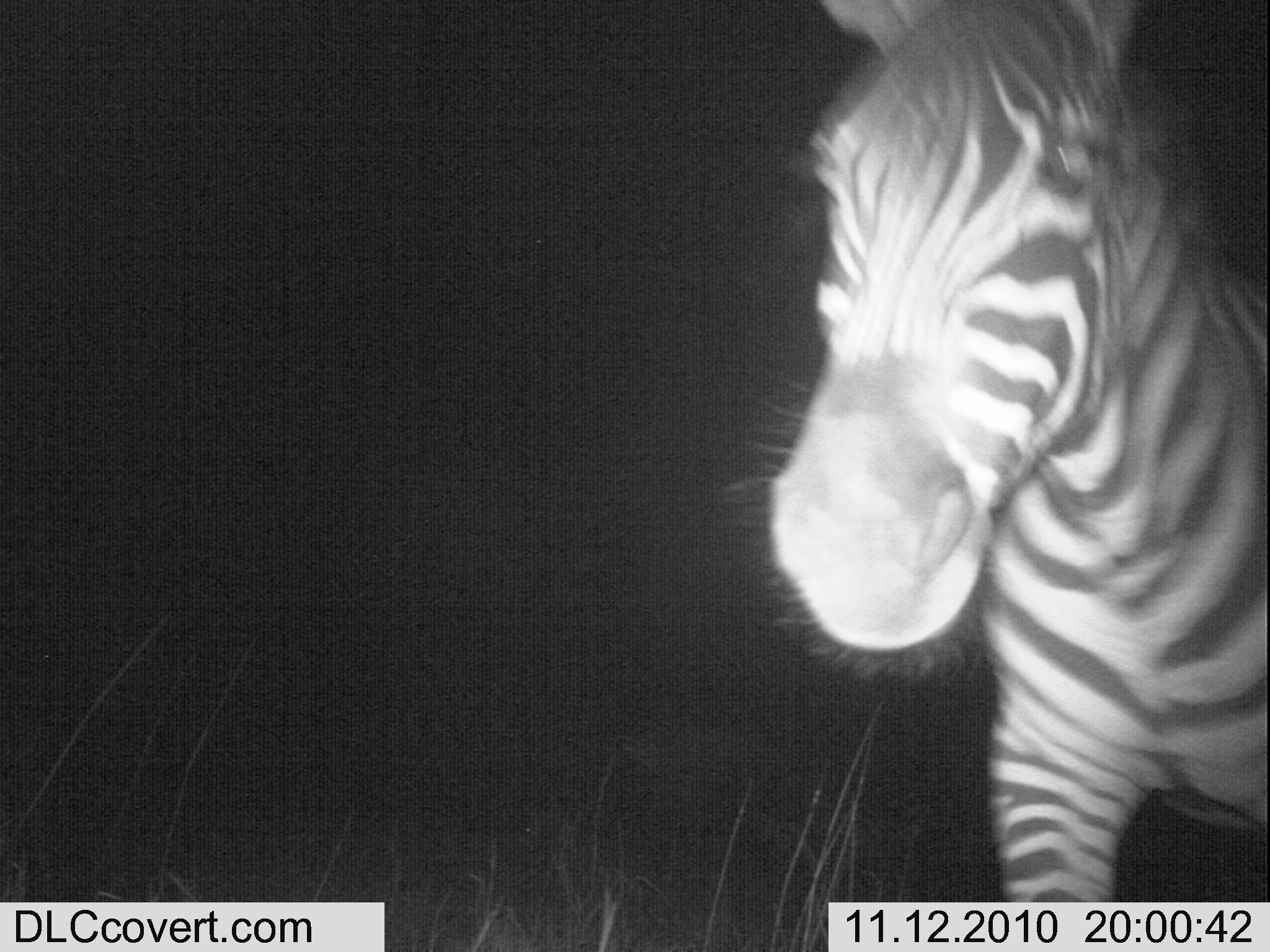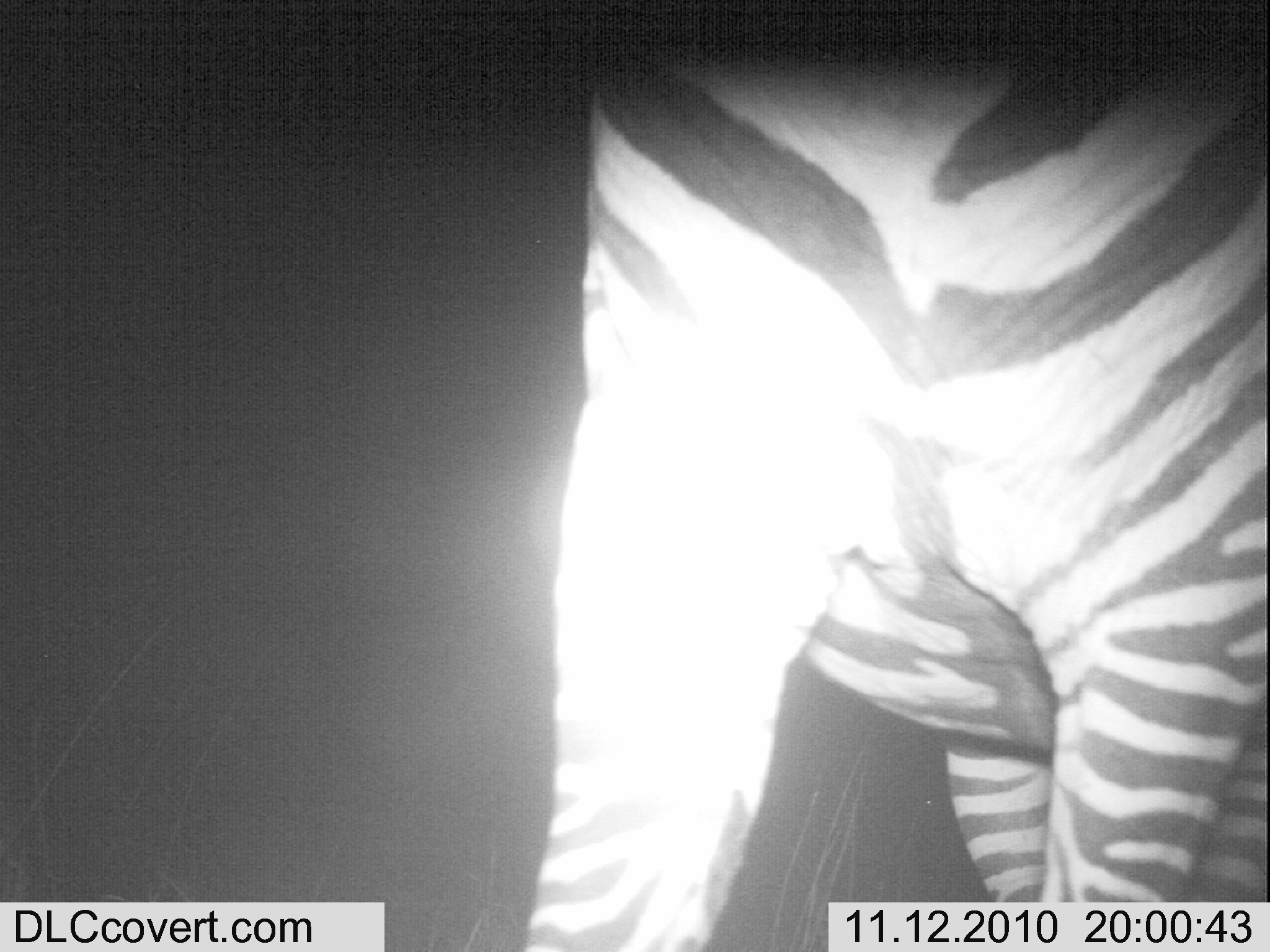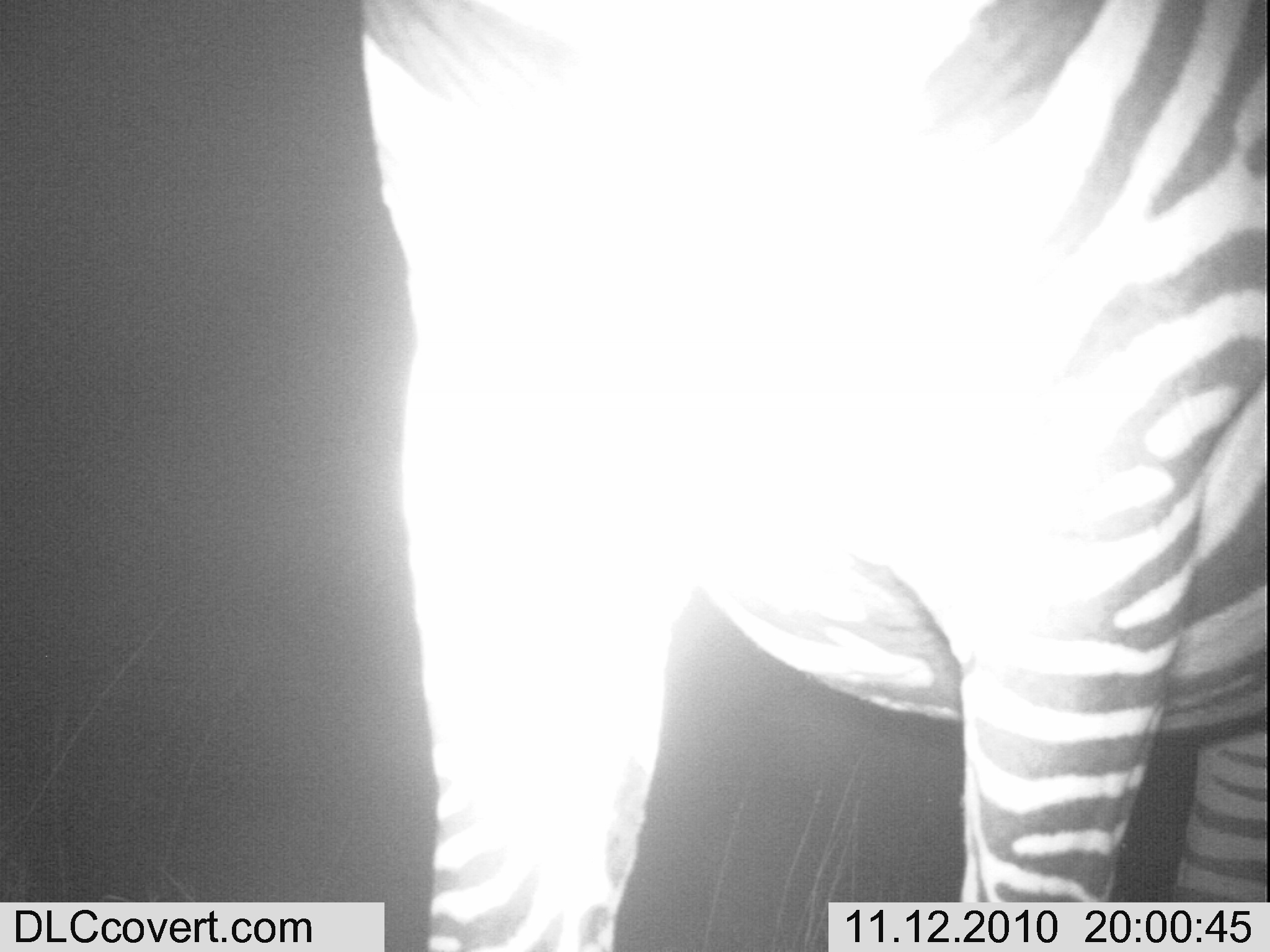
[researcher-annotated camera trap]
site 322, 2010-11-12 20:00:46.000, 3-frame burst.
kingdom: Animalia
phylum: Chordata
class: Mammalia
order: Perissodactyla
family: Equidae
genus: Equus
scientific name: Equus quagga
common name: plains zebra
Equus quagga (plains zebra), count 1.